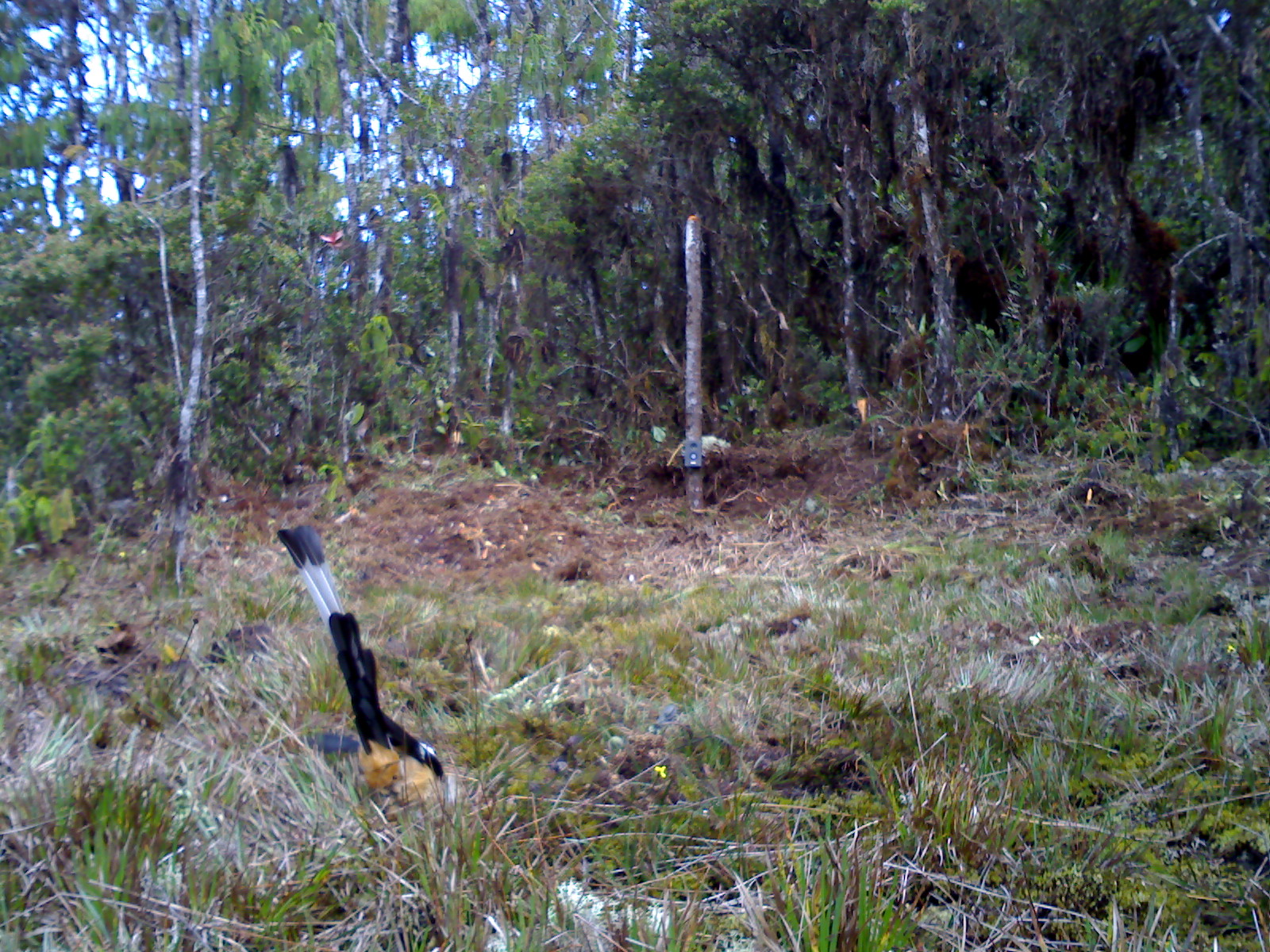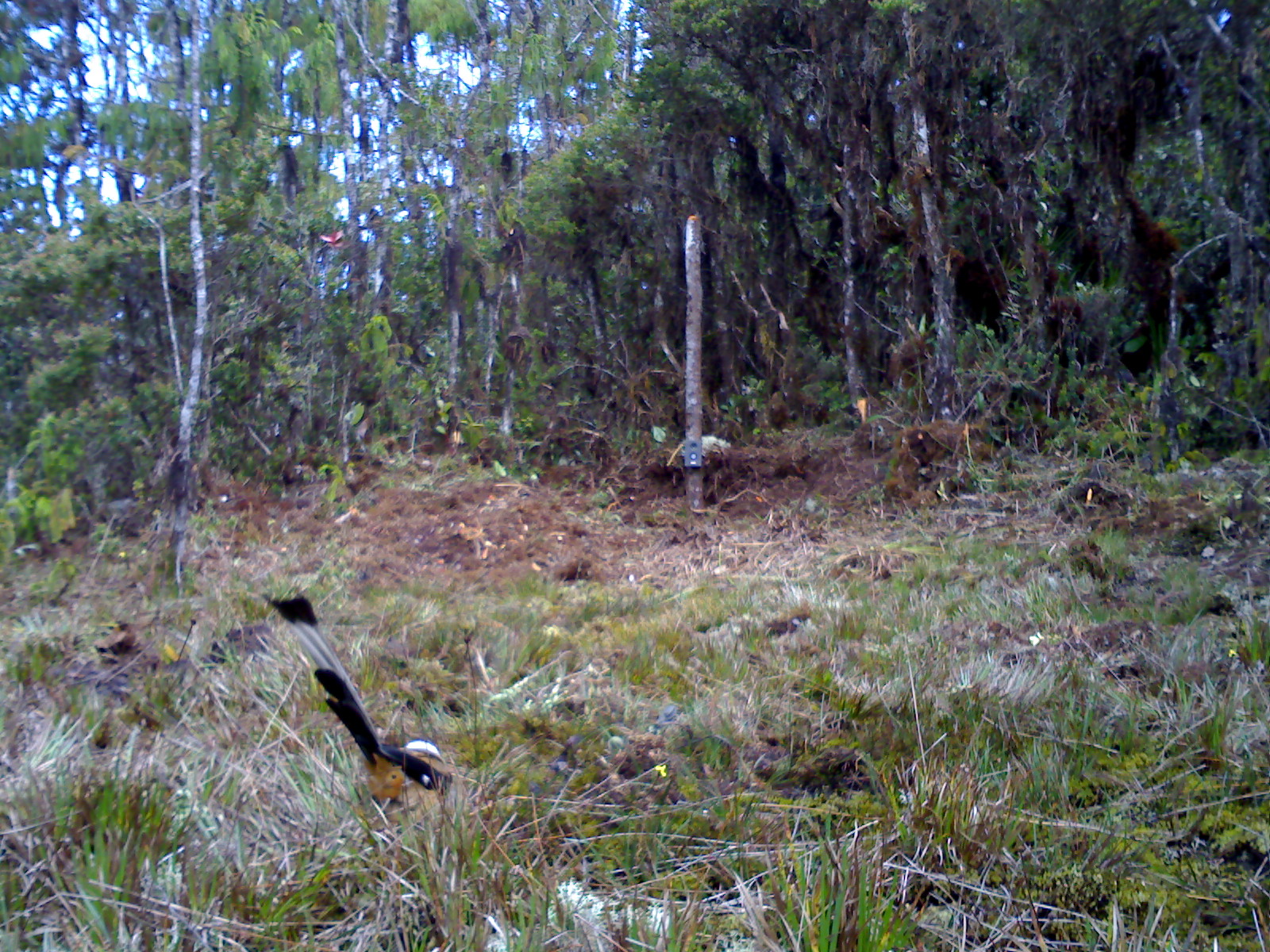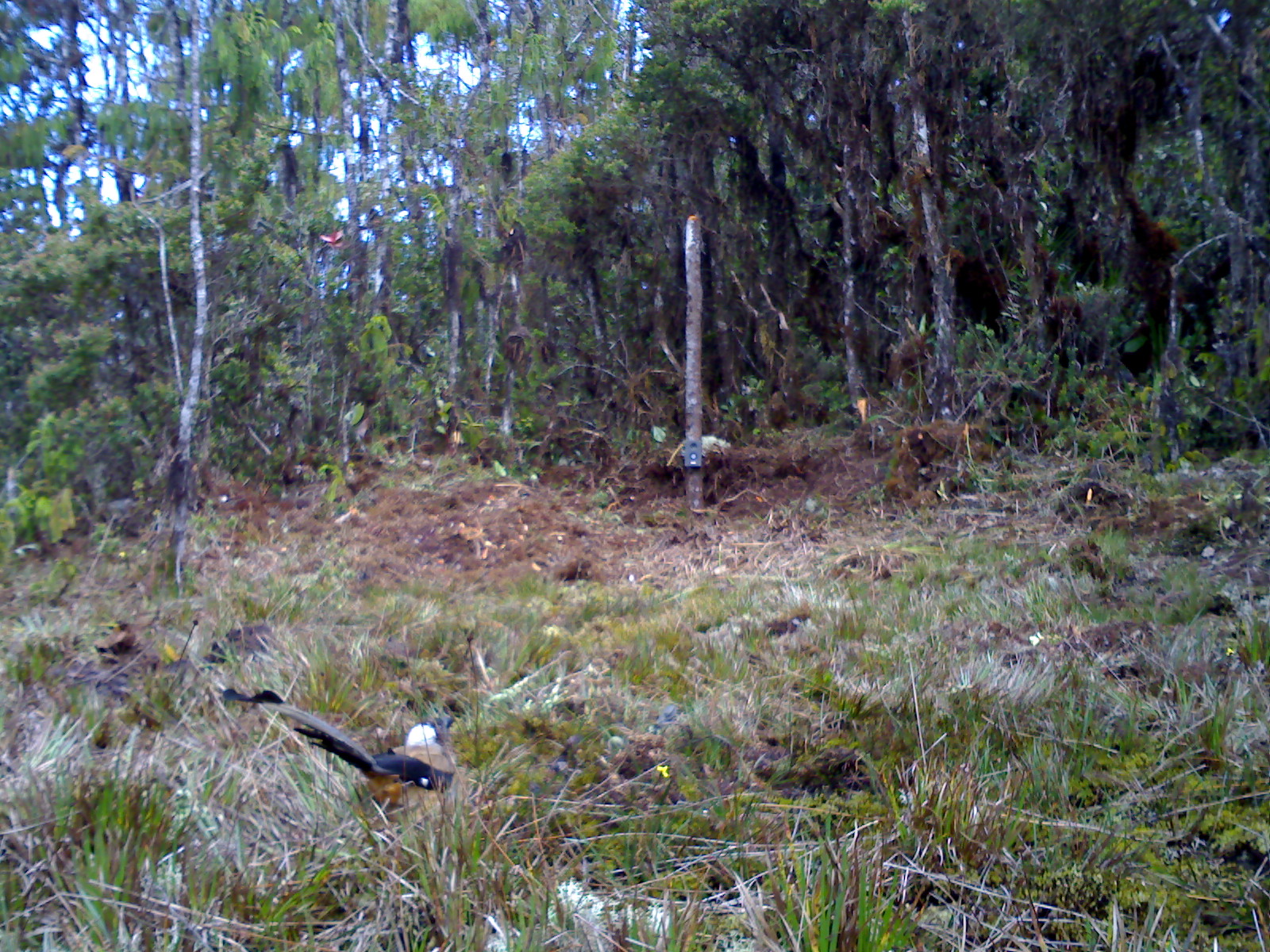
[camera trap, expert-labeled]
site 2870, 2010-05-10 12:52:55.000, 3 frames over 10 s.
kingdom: Animalia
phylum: Chordata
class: Aves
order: Passeriformes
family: Corvidae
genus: Dendrocitta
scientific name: Dendrocitta occipitalis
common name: sumatran treepie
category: dendrocitta occipitalas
Dendrocitta occipitalas (sumatran treepie) (Dendrocitta occipitalis), count 1, sex male.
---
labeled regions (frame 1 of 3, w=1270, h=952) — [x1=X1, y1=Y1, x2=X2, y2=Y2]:
dendrocitta occipitalas: [x1=274, y1=524, x2=454, y2=825]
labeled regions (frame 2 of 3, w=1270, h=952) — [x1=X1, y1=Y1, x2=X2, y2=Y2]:
dendrocitta occipitalas: [x1=260, y1=590, x2=456, y2=820]